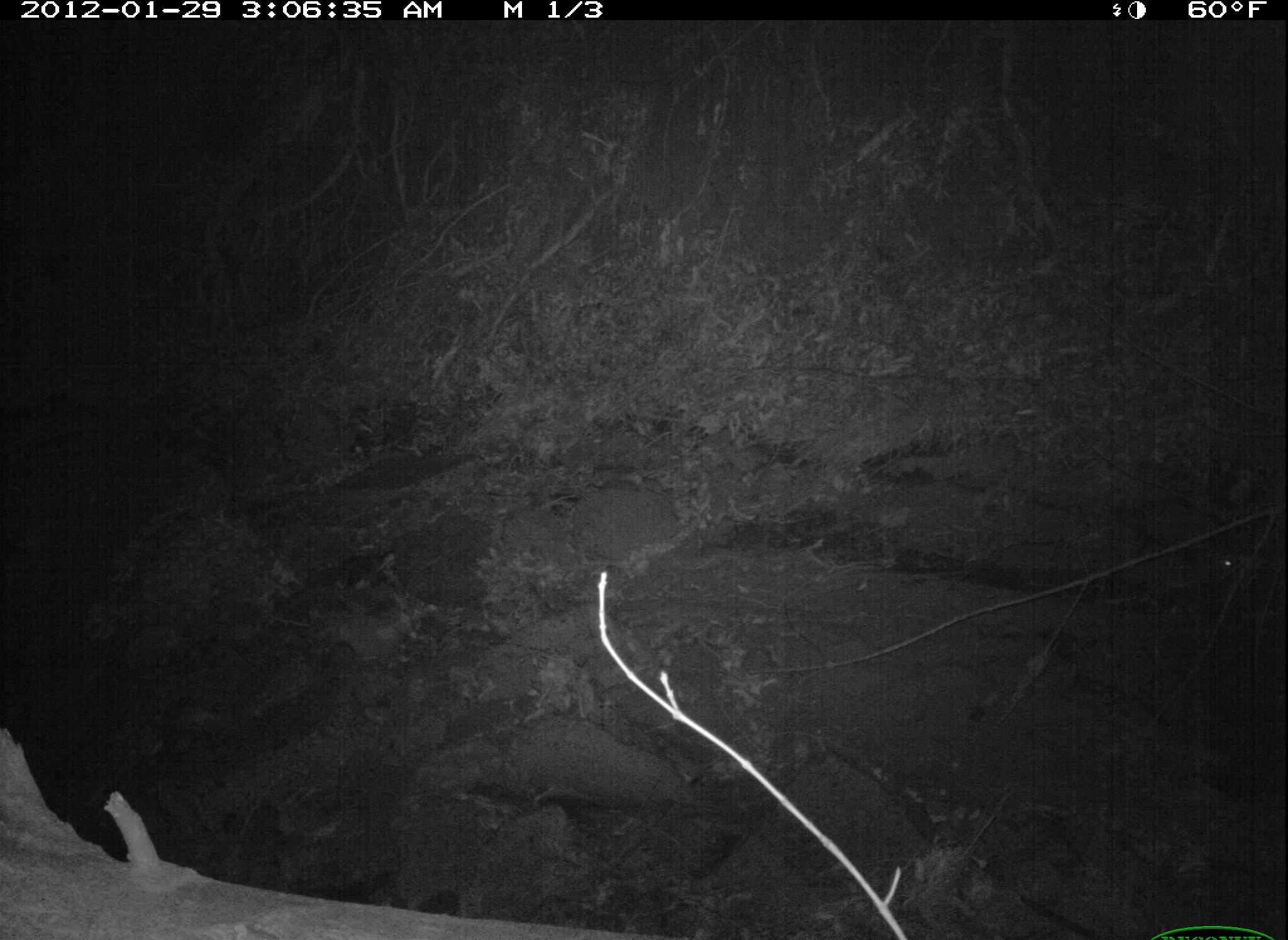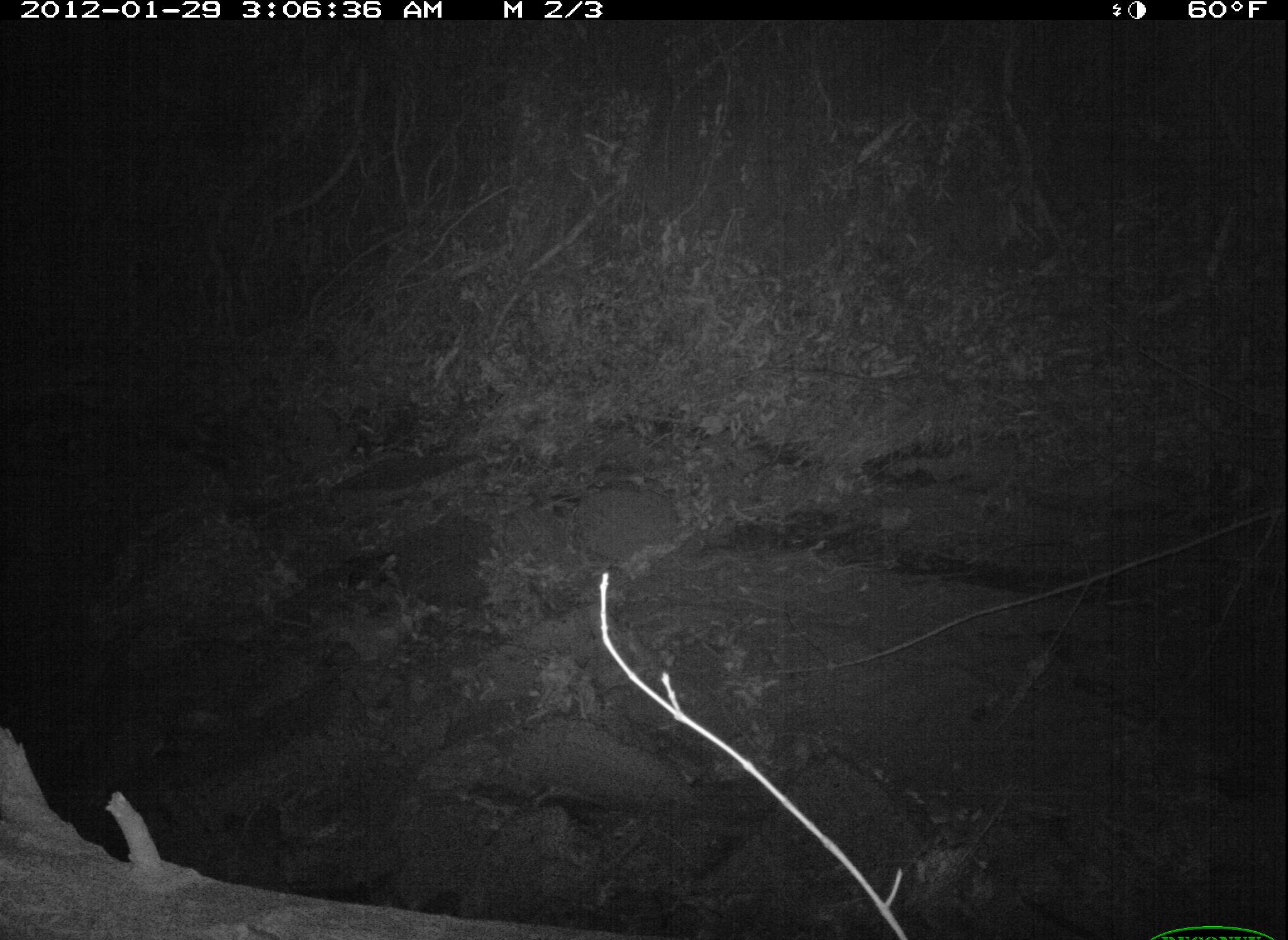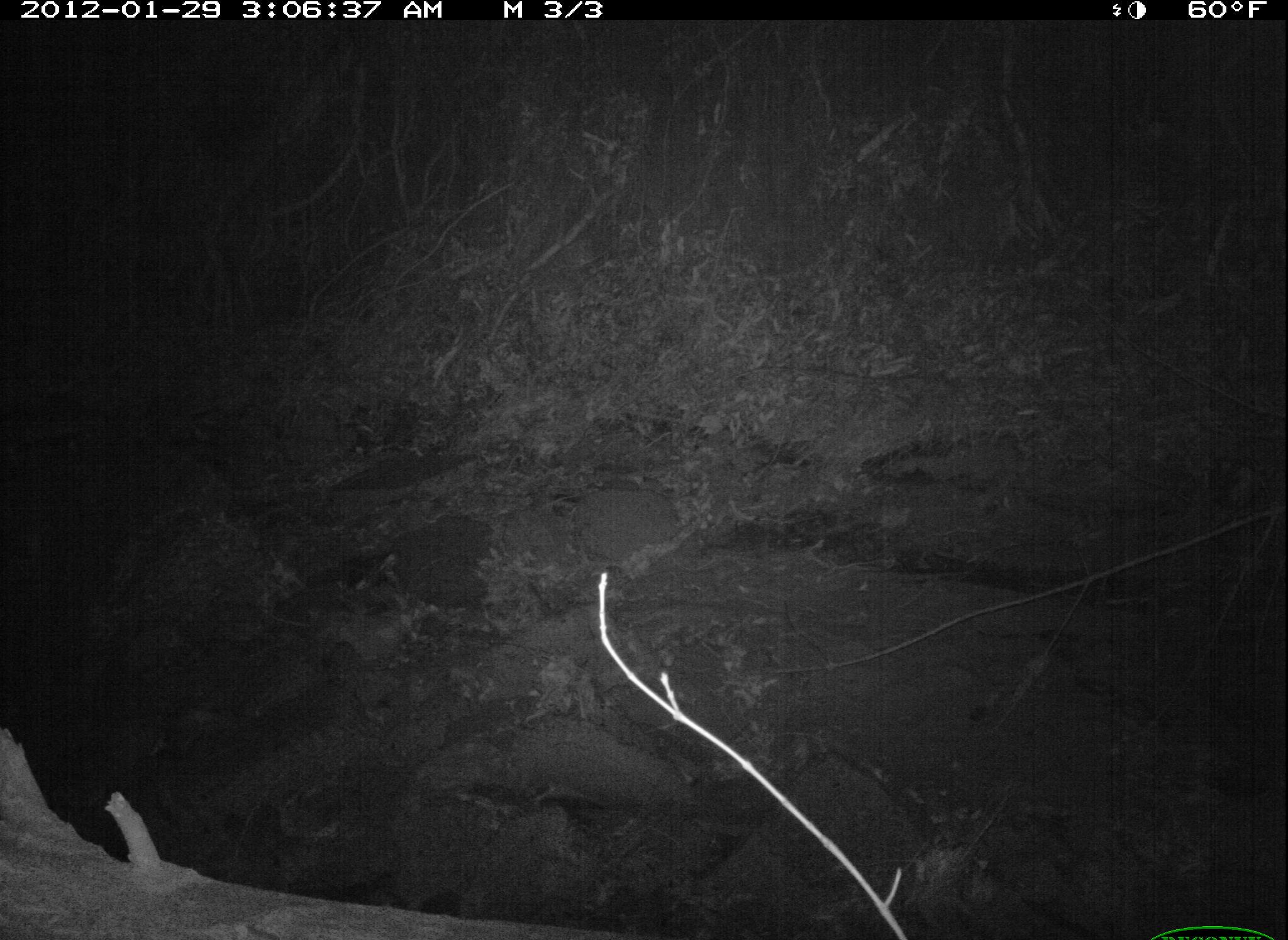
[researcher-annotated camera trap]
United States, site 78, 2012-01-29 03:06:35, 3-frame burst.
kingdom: Animalia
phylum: Chordata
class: Mammalia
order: Didelphimorphia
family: Didelphidae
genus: Didelphis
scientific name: Didelphis virginiana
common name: virginia opossum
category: opossum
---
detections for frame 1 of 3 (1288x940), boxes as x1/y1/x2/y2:
opossum: 1087/485/1260/596